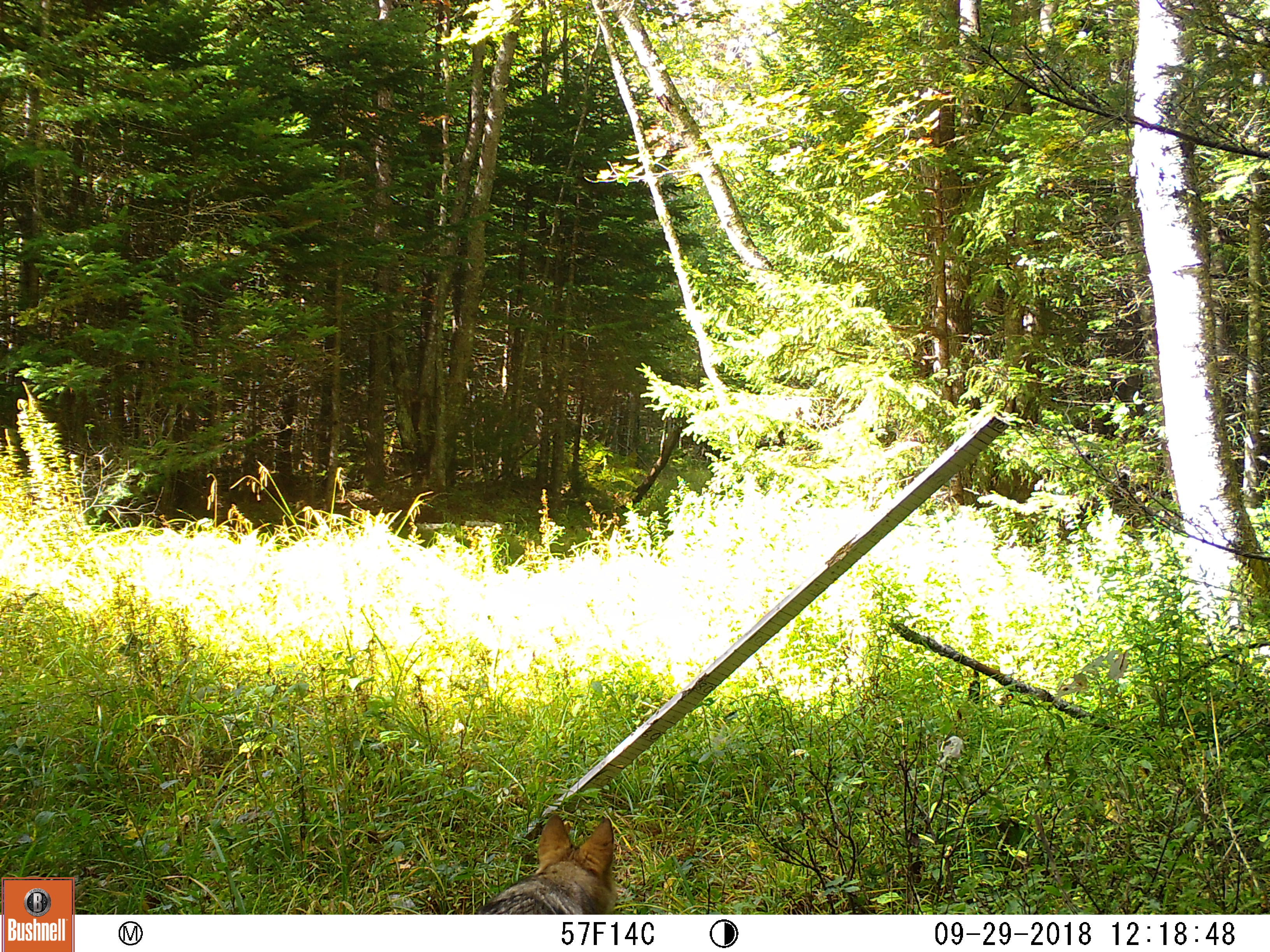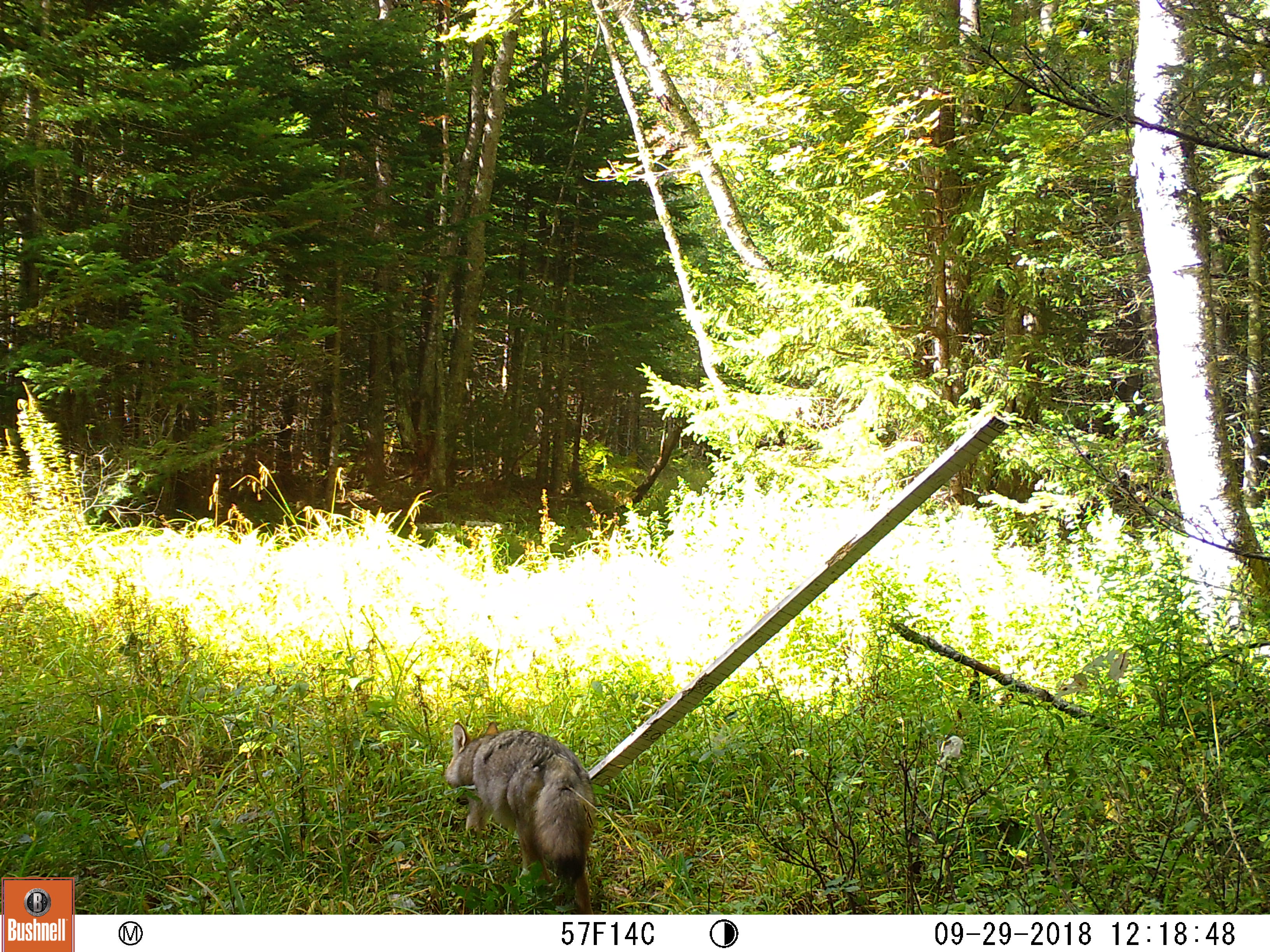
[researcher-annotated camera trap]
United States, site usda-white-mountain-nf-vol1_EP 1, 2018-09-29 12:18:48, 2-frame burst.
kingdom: Animalia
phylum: Chordata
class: Mammalia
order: Carnivora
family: Canidae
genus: Canis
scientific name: Canis latrans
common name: coyote